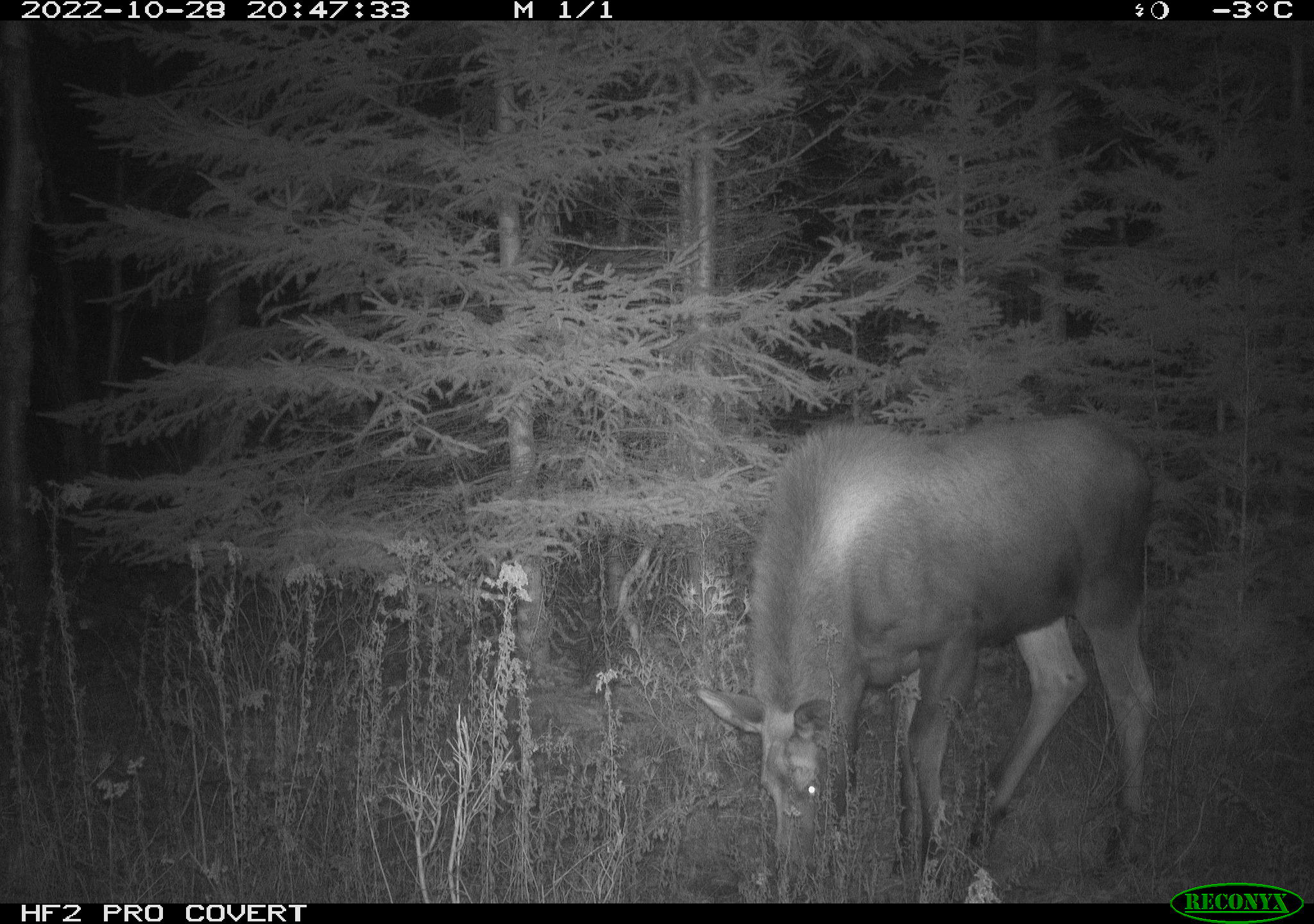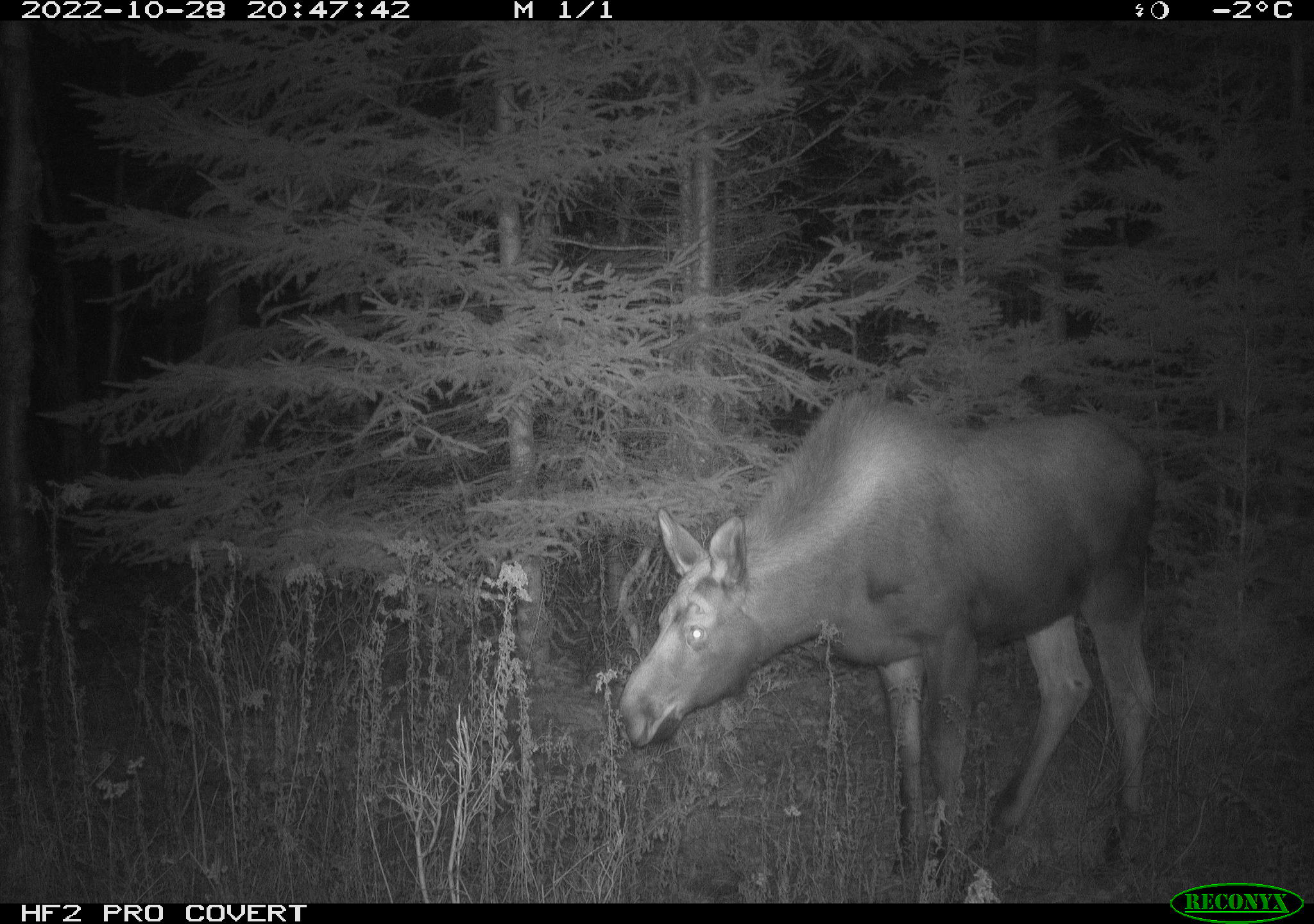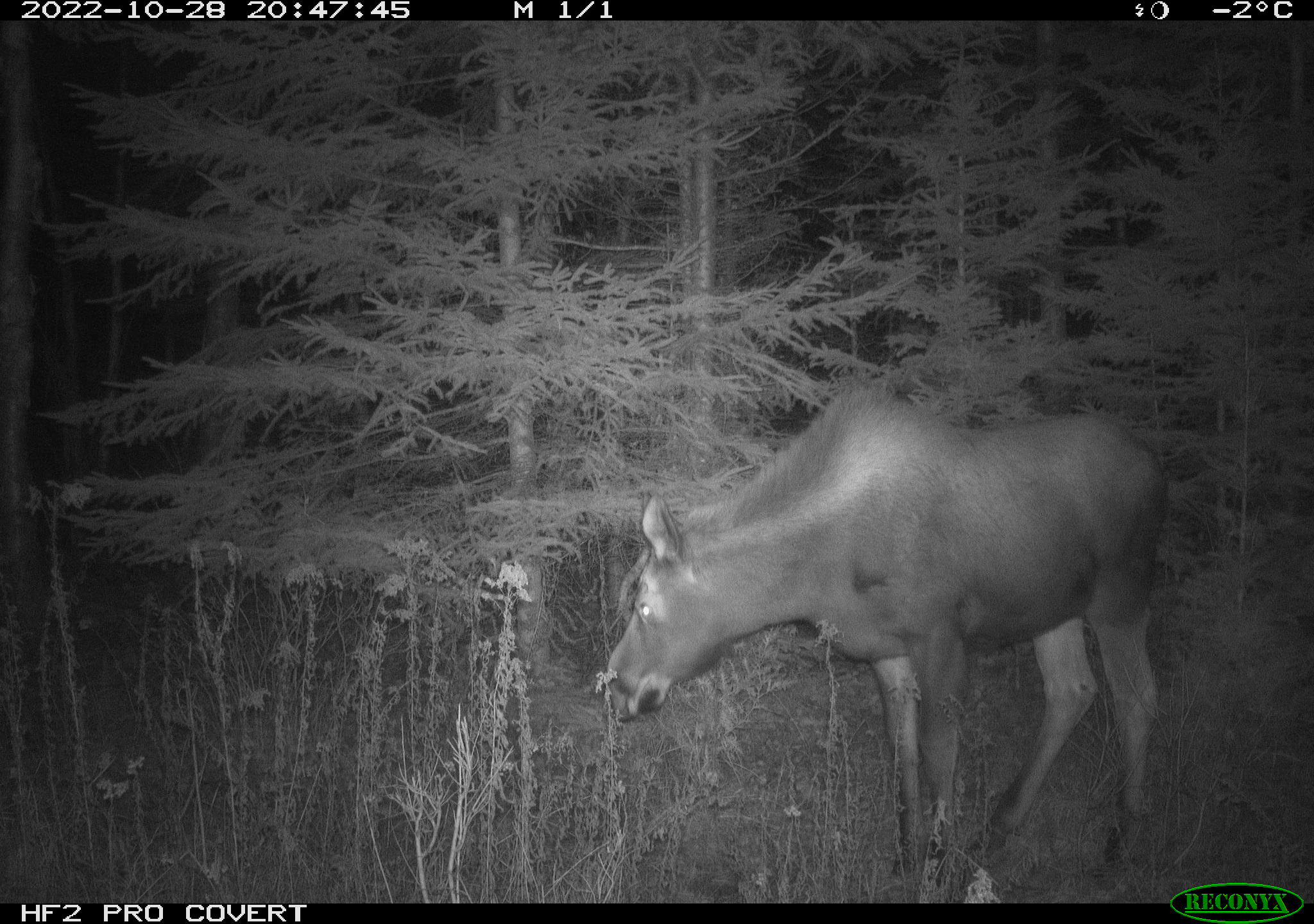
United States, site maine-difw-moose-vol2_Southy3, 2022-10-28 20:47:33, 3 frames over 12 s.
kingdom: Animalia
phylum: Chordata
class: Mammalia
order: Artiodactyla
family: Cervidae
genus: Alces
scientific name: Alces alces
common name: moose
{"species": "moose (Alces alces)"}